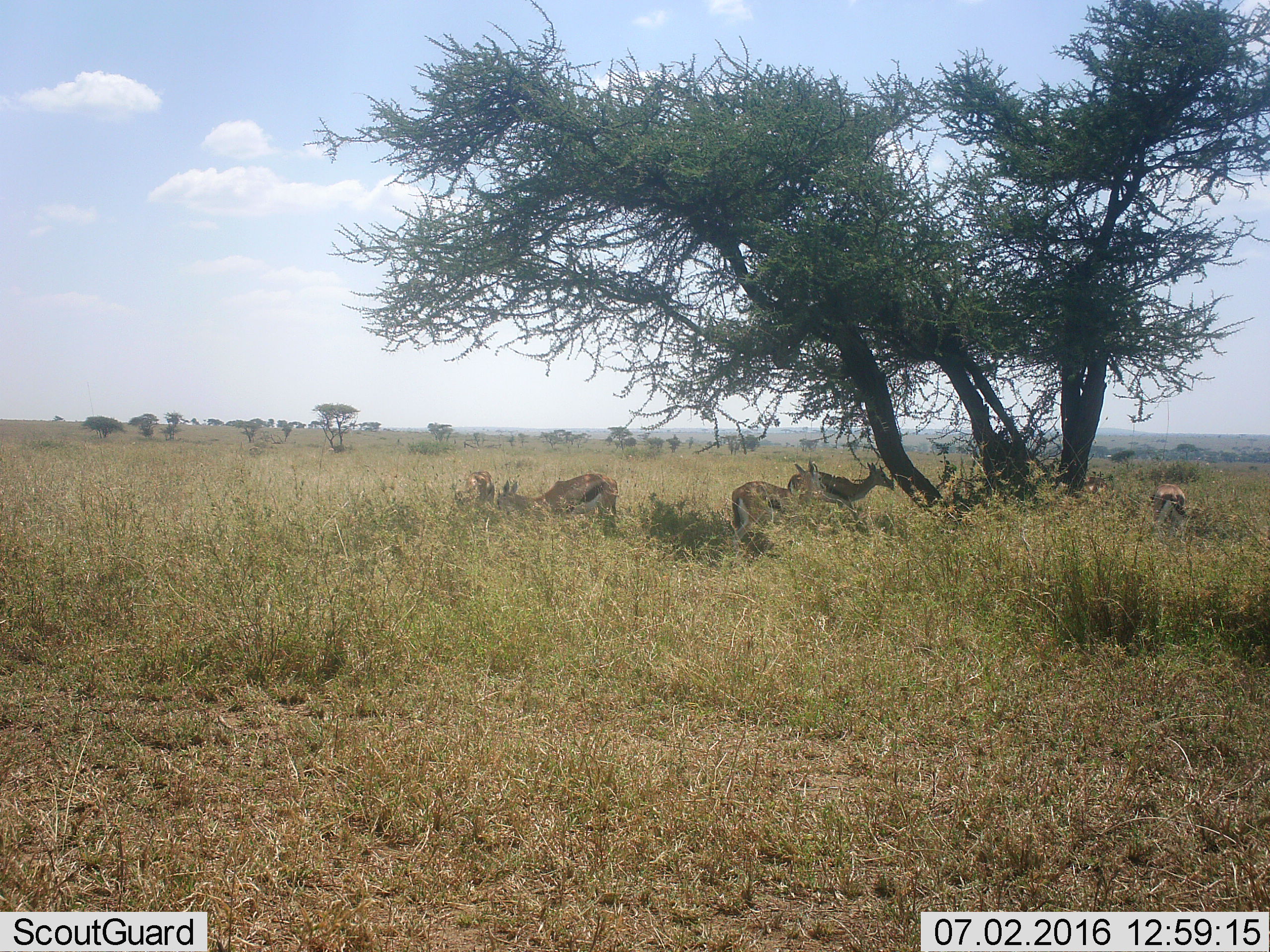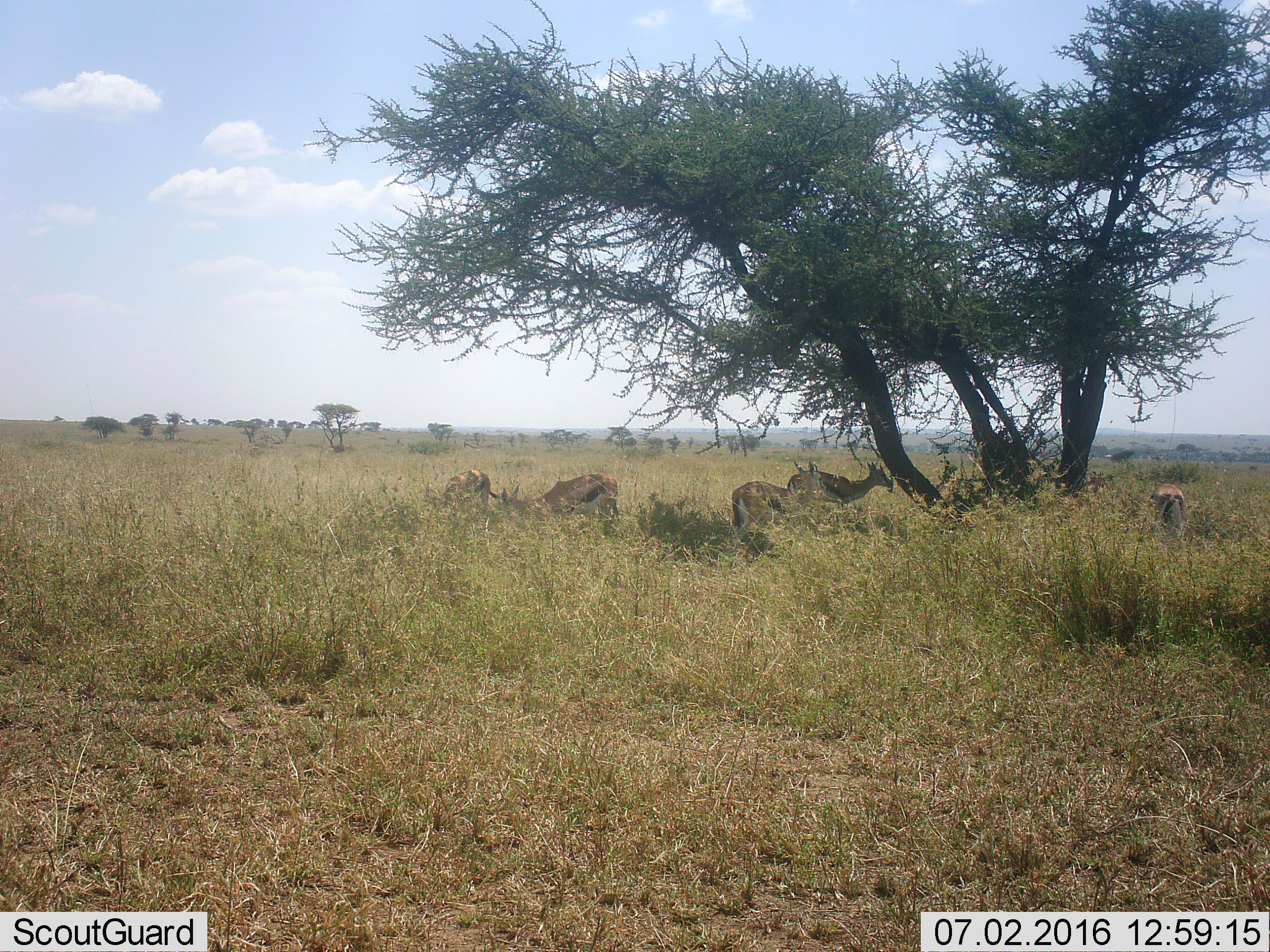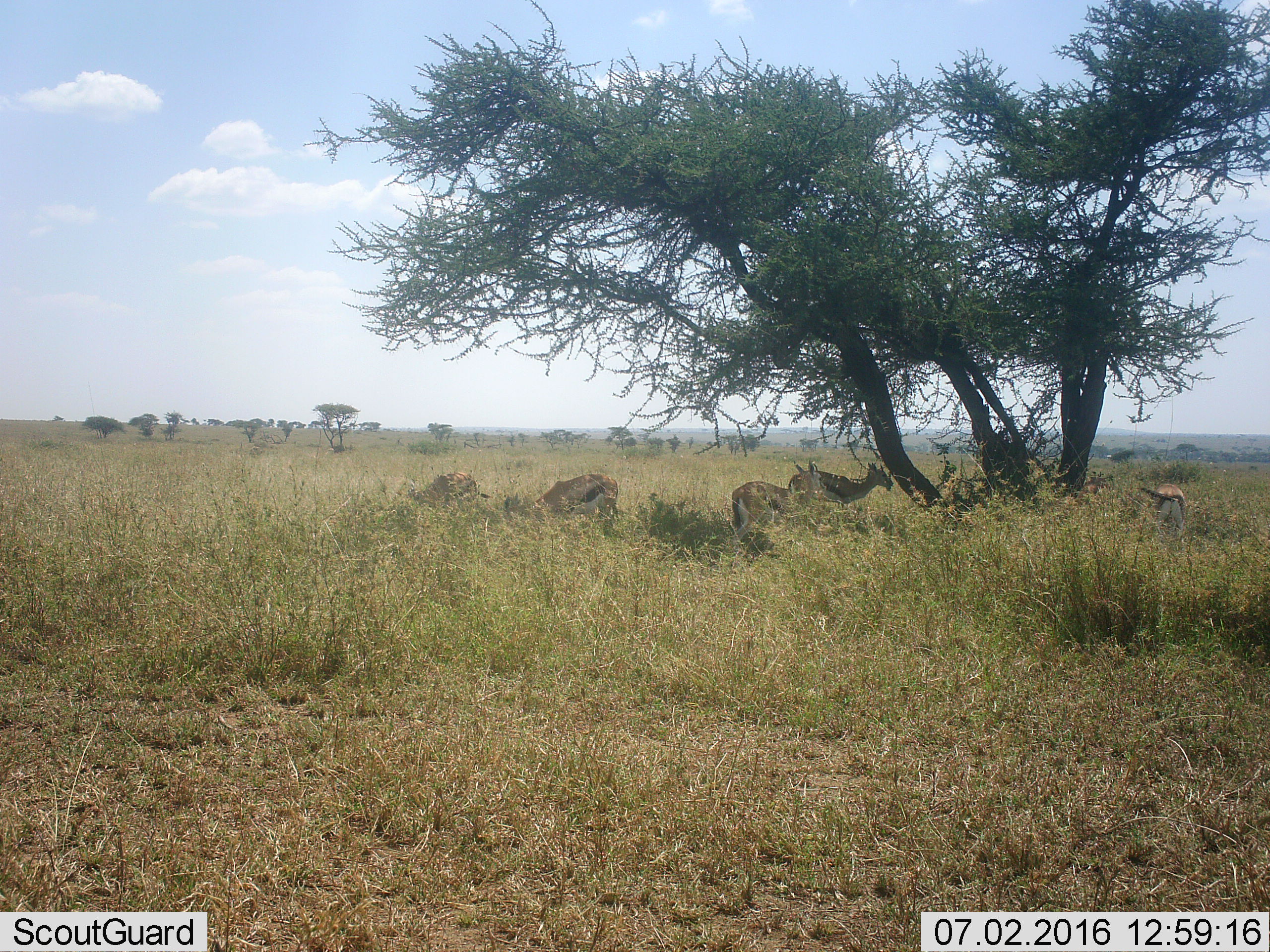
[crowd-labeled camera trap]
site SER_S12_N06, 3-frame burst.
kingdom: Animalia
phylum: Chordata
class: Mammalia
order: Artiodactyla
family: Bovidae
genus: Eudorcas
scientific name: Eudorcas thomsonii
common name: thomson's gazelle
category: gazellethomsons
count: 5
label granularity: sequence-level